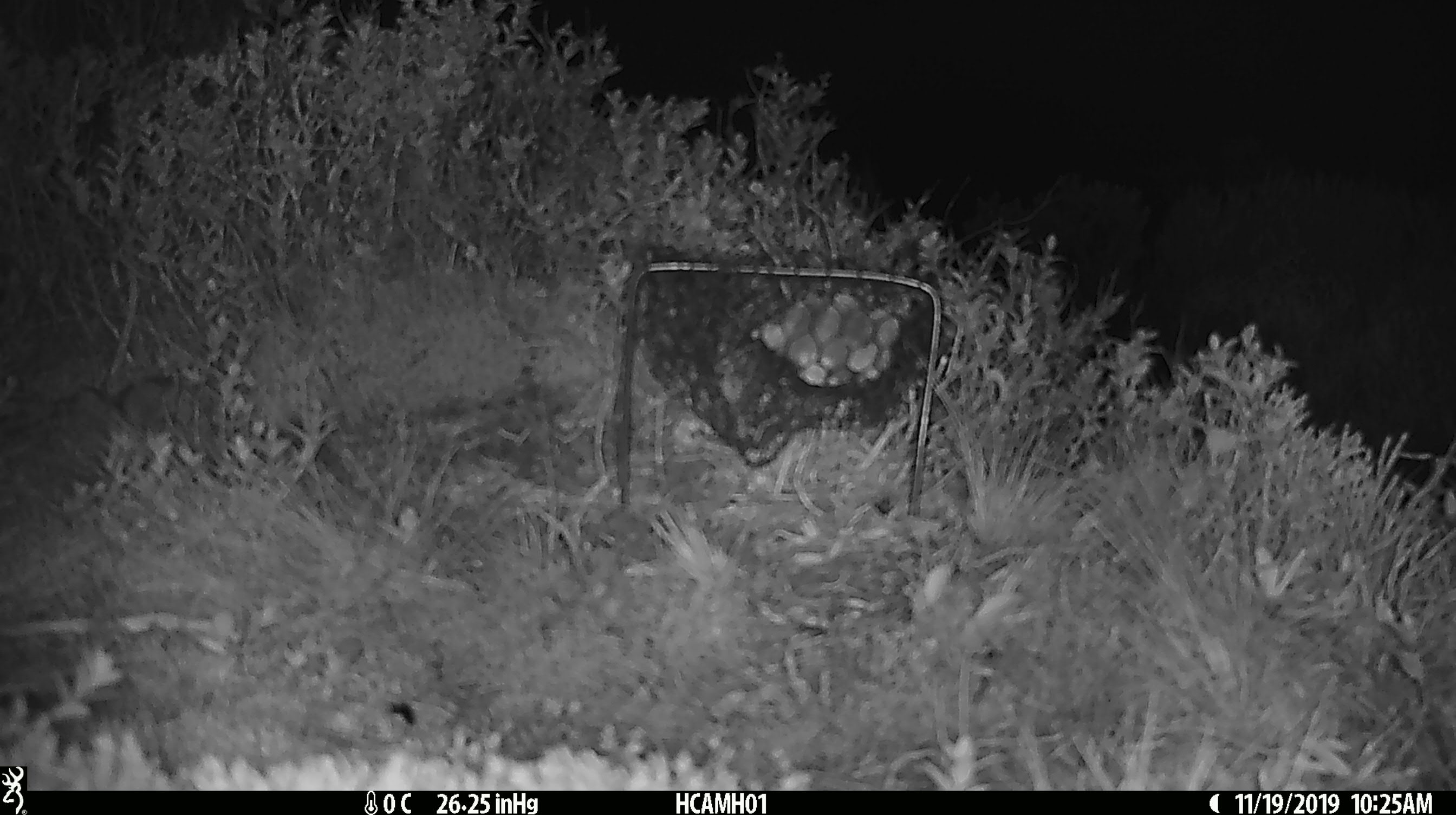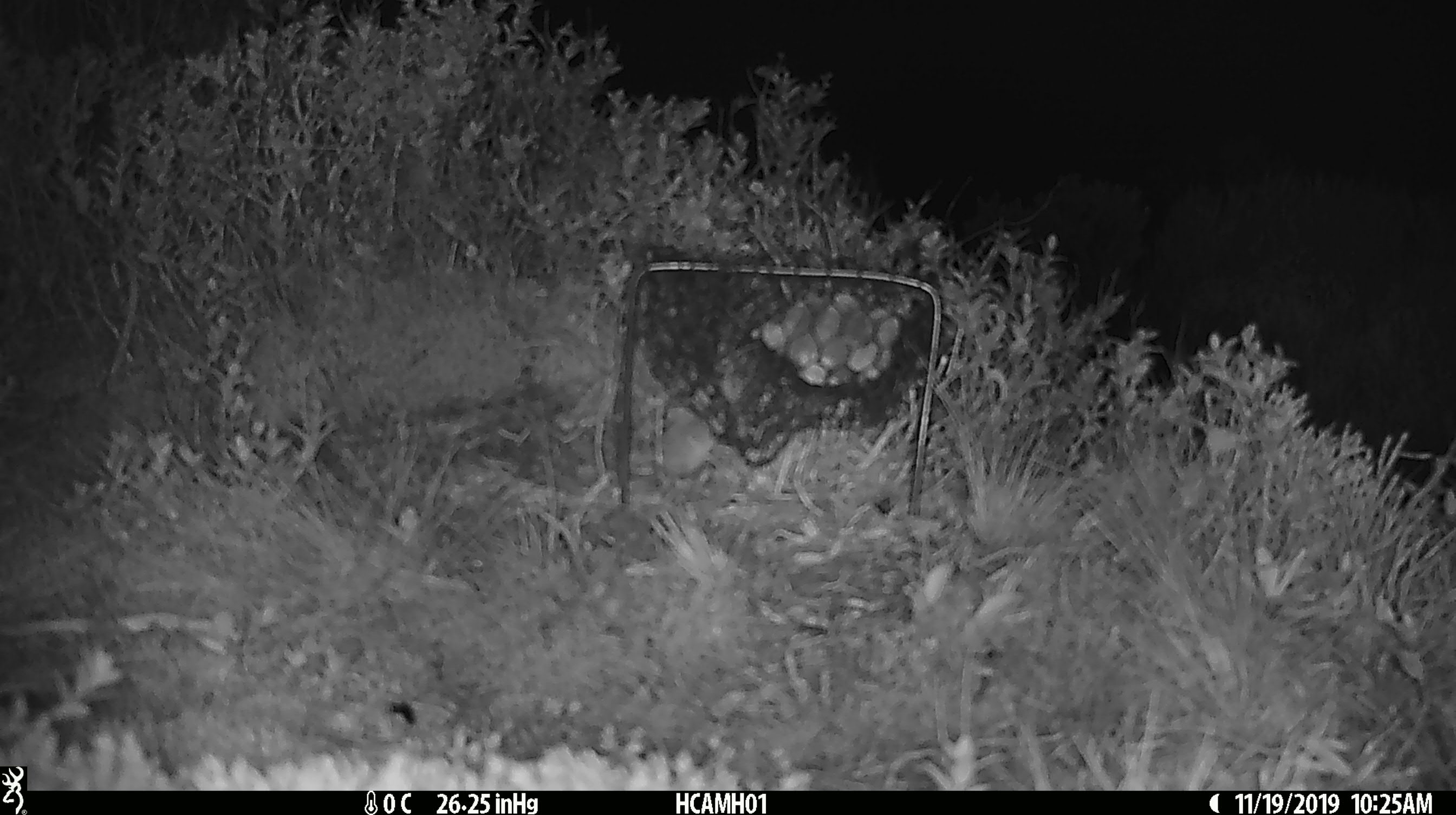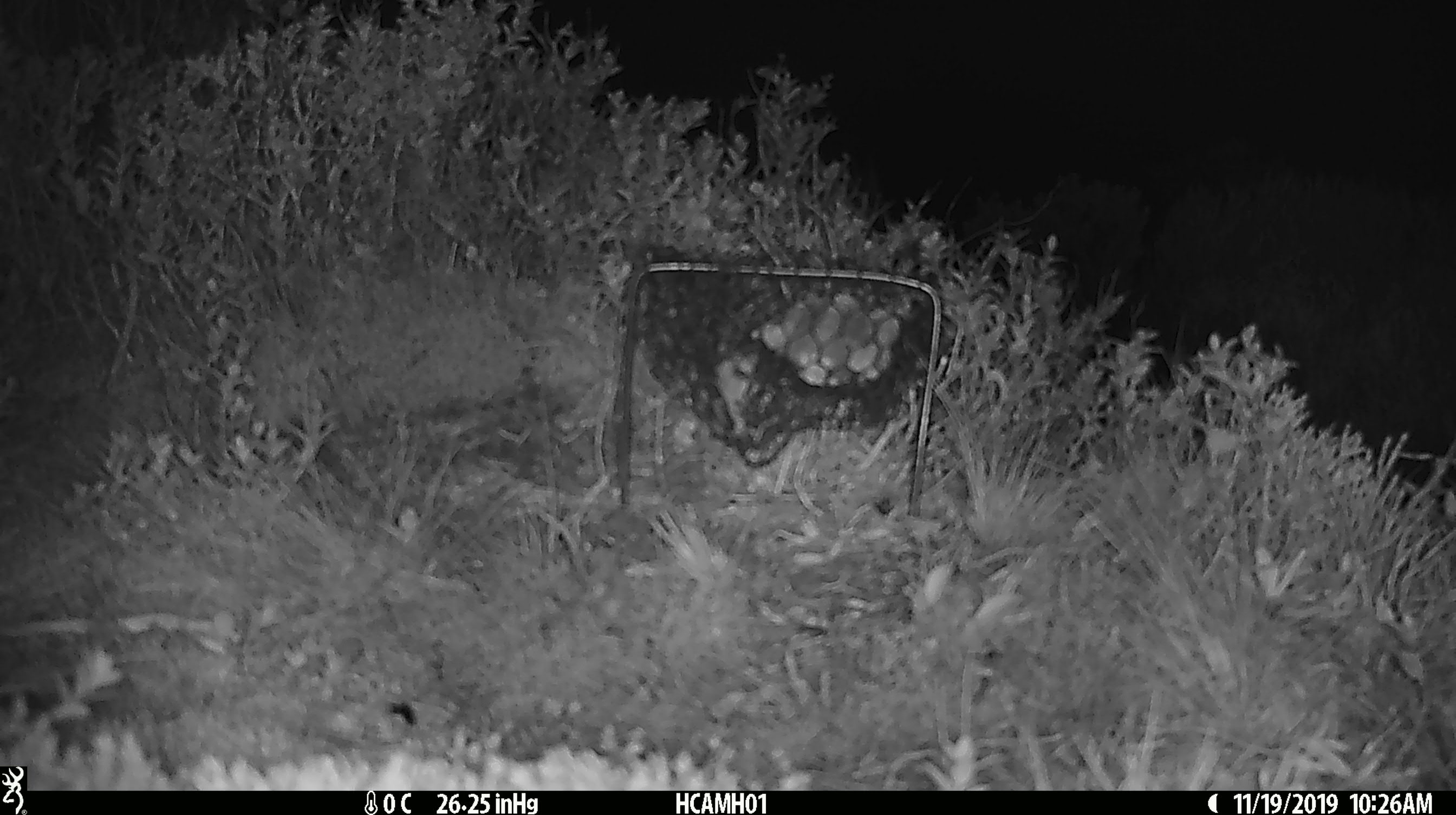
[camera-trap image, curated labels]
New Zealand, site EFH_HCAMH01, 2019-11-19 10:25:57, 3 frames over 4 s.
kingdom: Animalia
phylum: Chordata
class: Mammalia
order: Rodentia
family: Muridae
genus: Mus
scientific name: Mus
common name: mouse